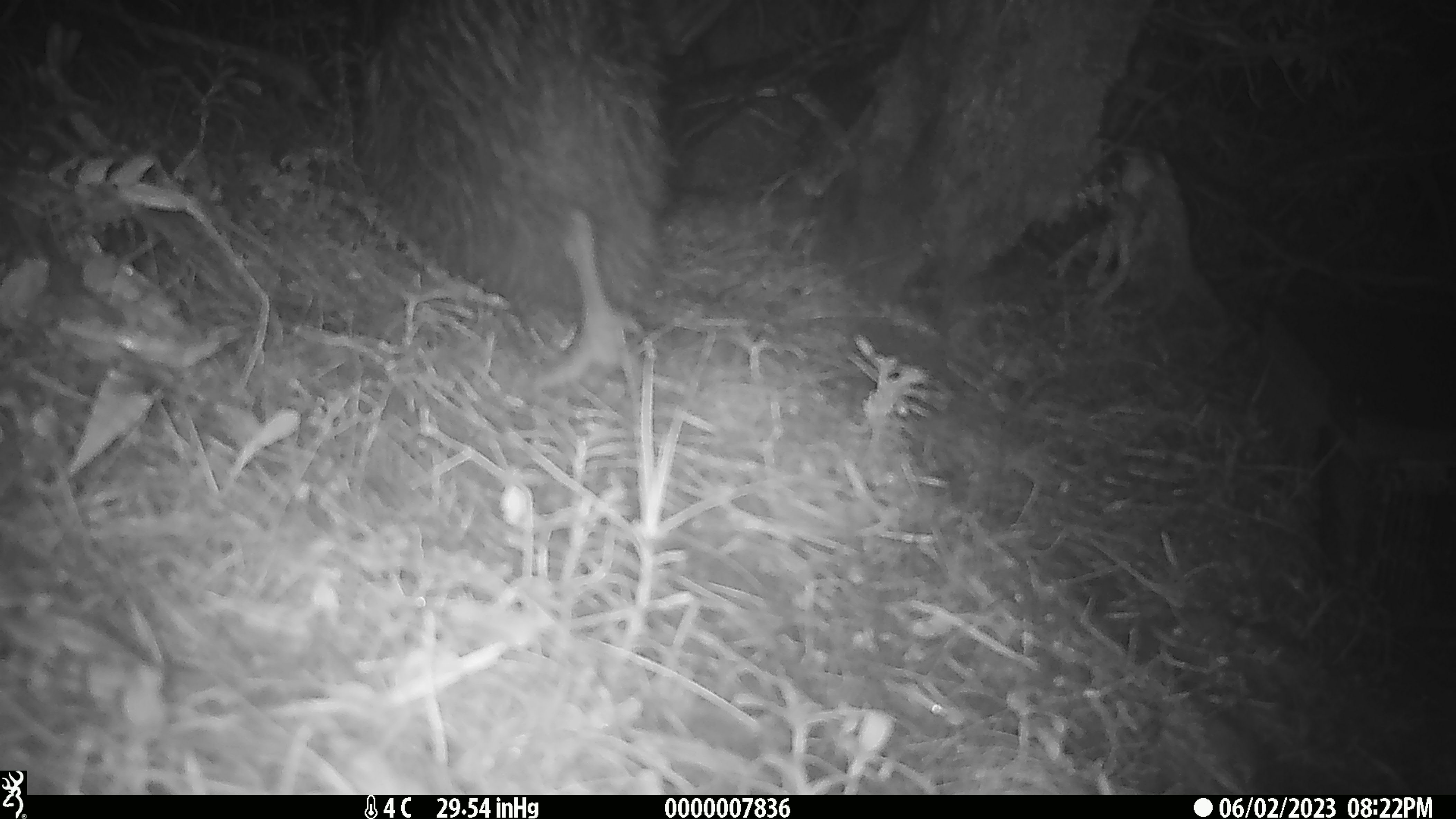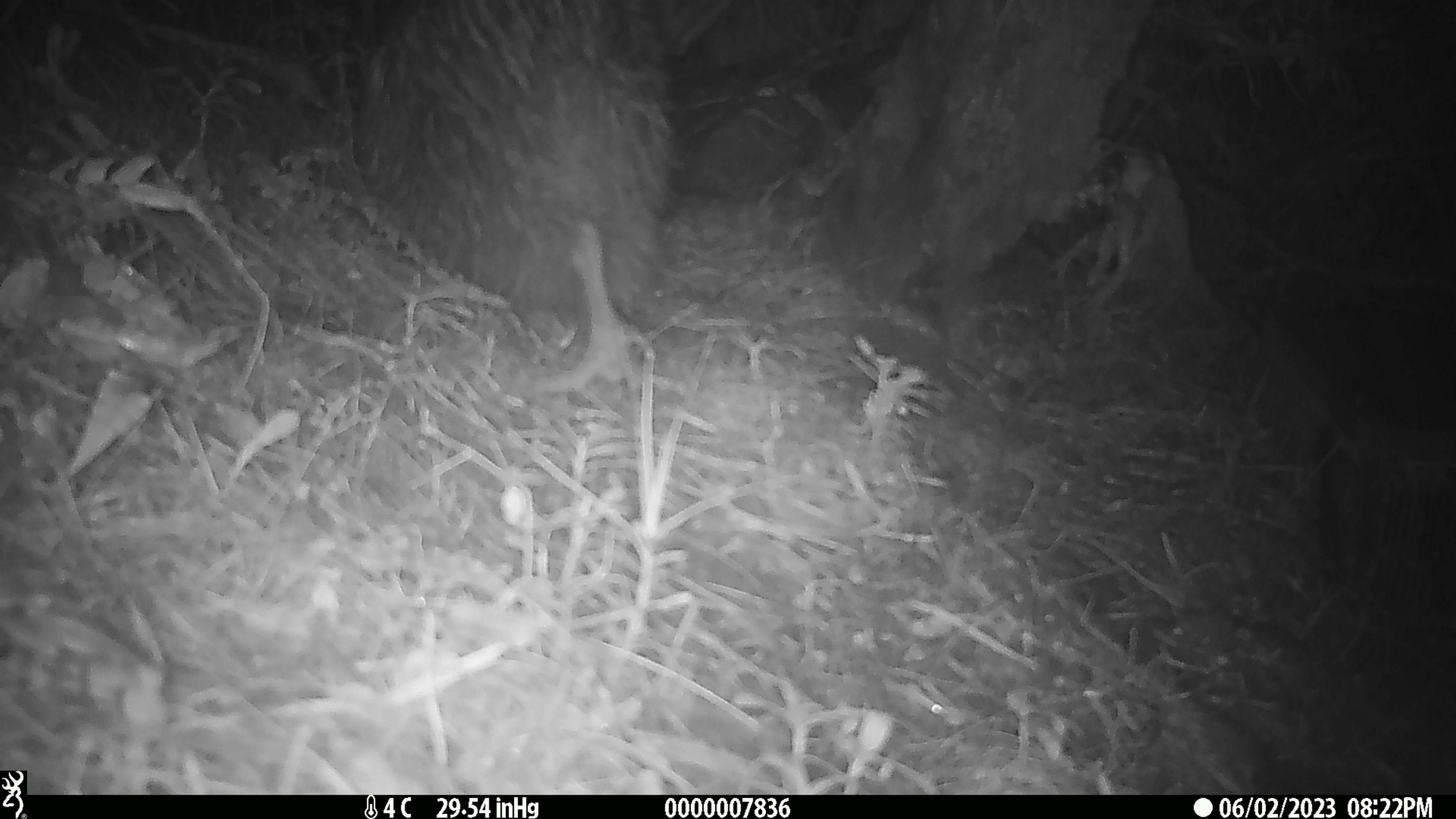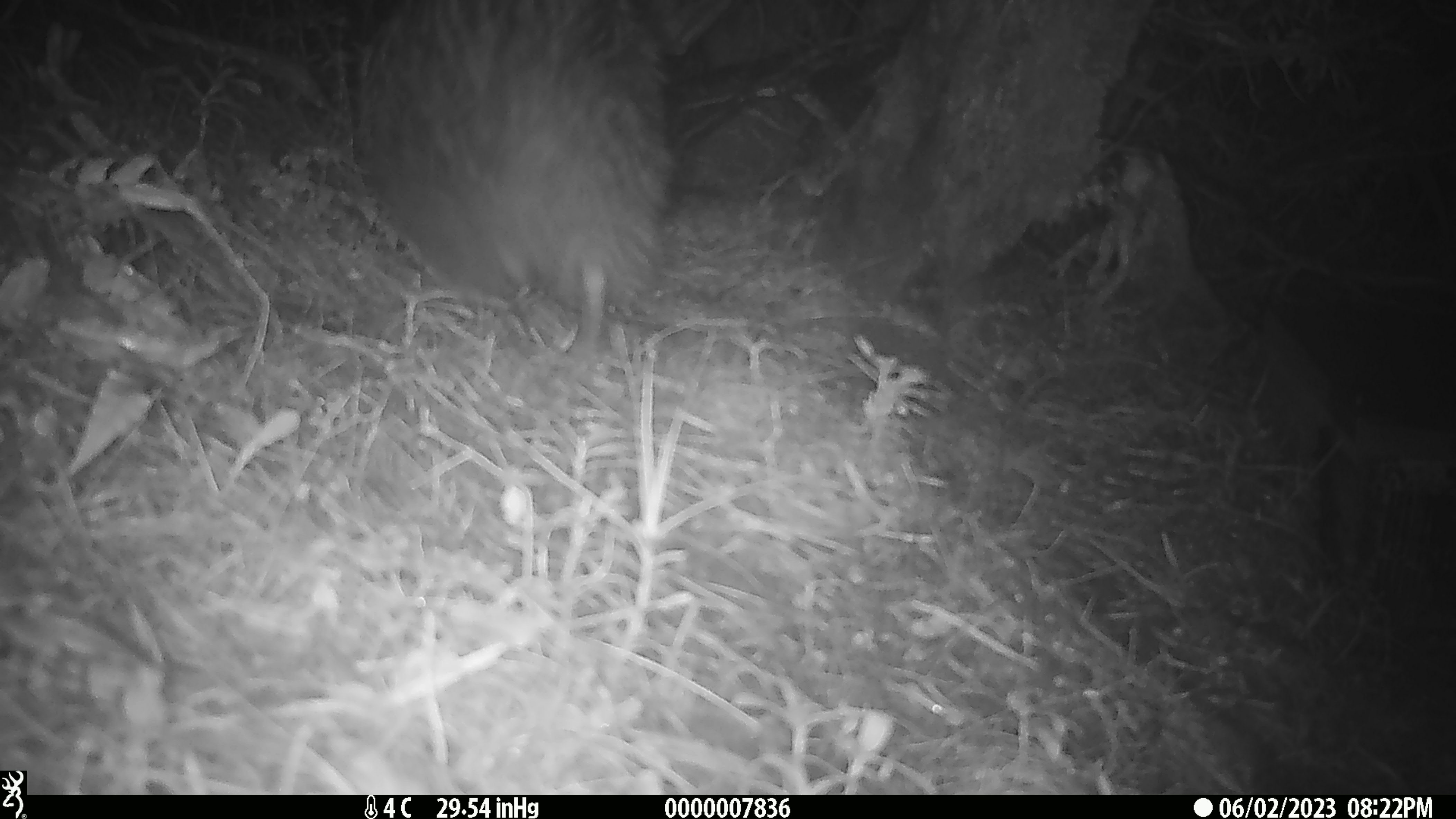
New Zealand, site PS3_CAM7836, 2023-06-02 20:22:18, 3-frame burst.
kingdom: Animalia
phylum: Chordata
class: Aves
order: Apterygiformes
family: Apterygidae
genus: Apteryx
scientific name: Apteryx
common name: kiwi